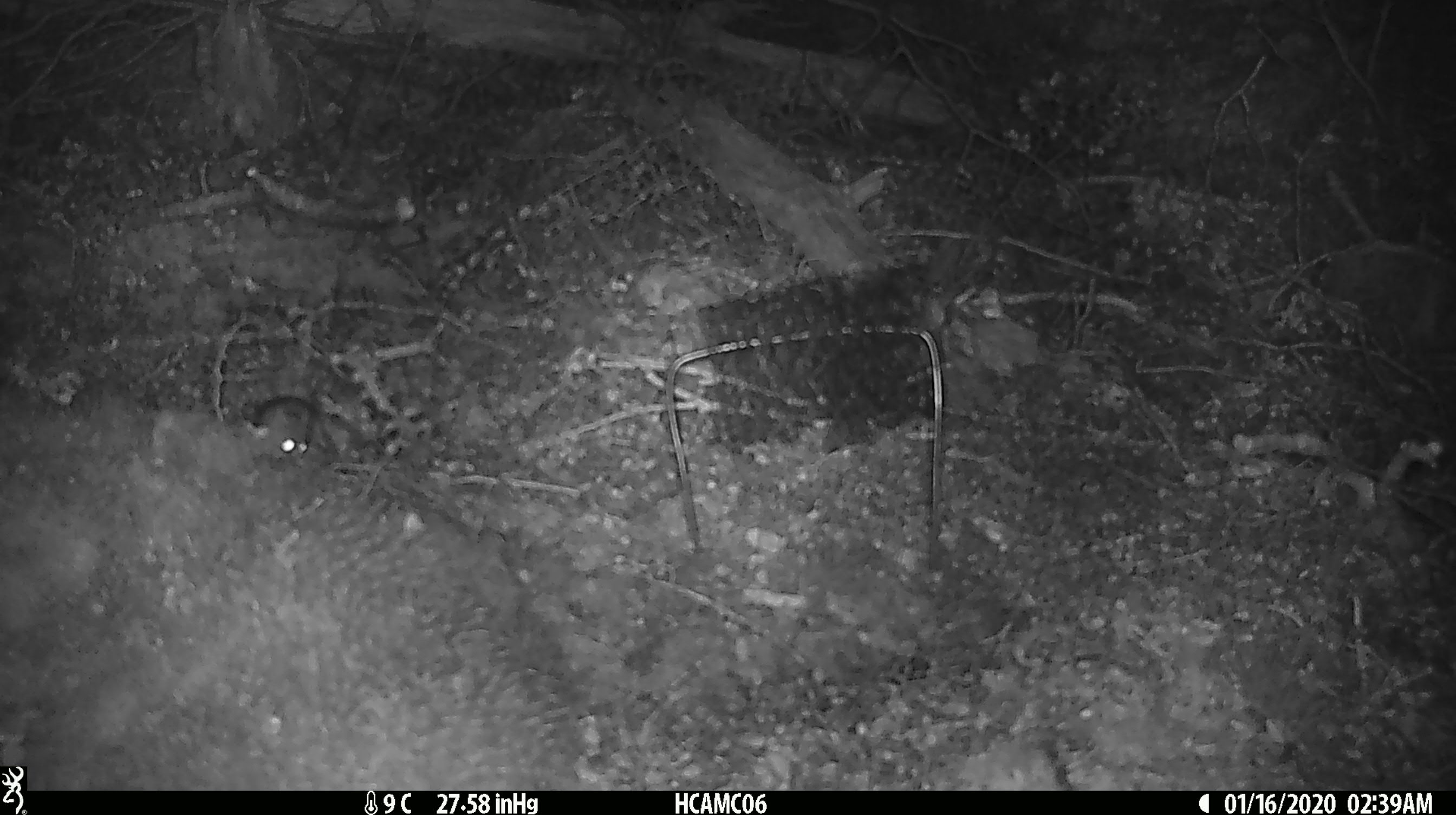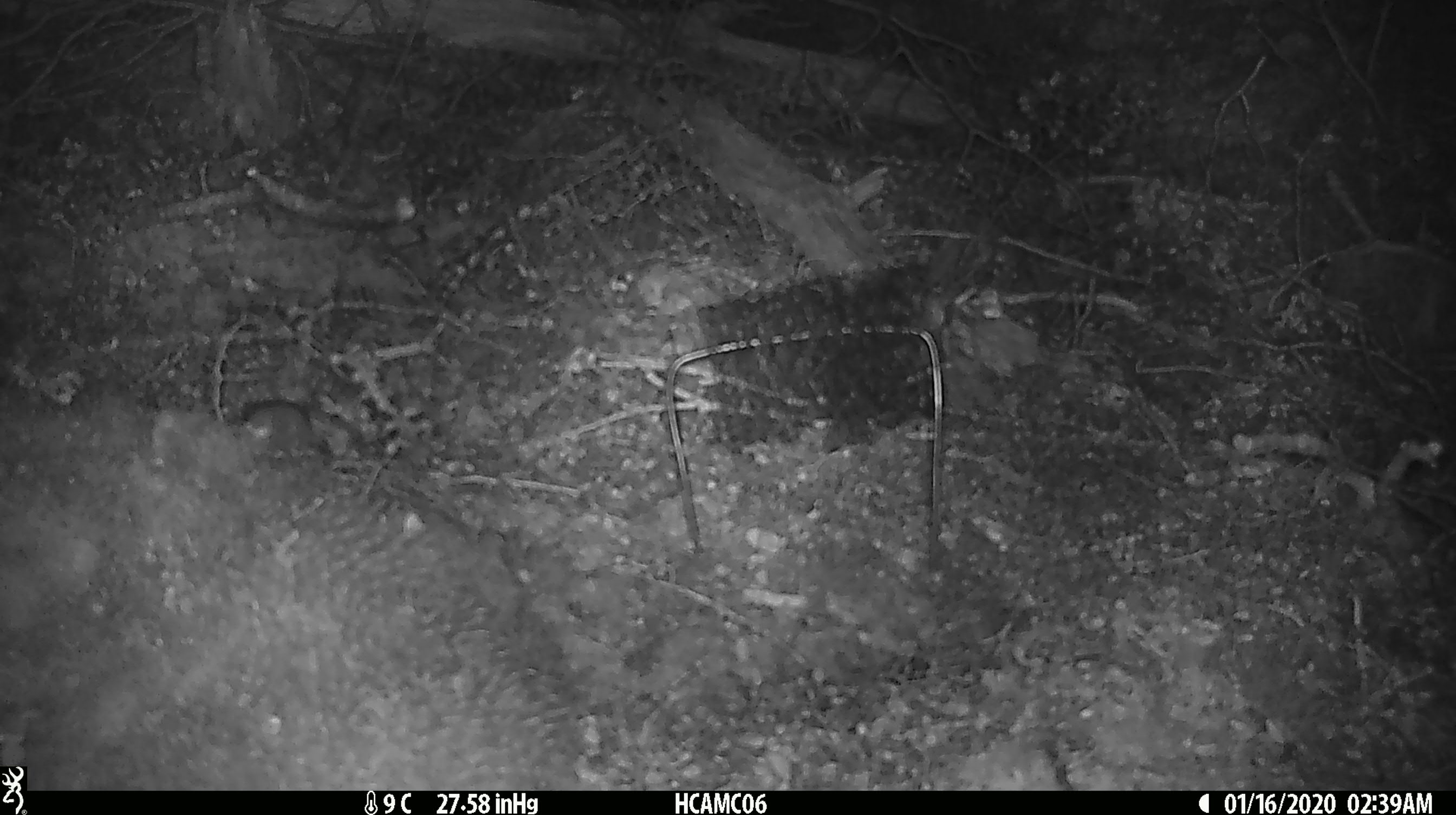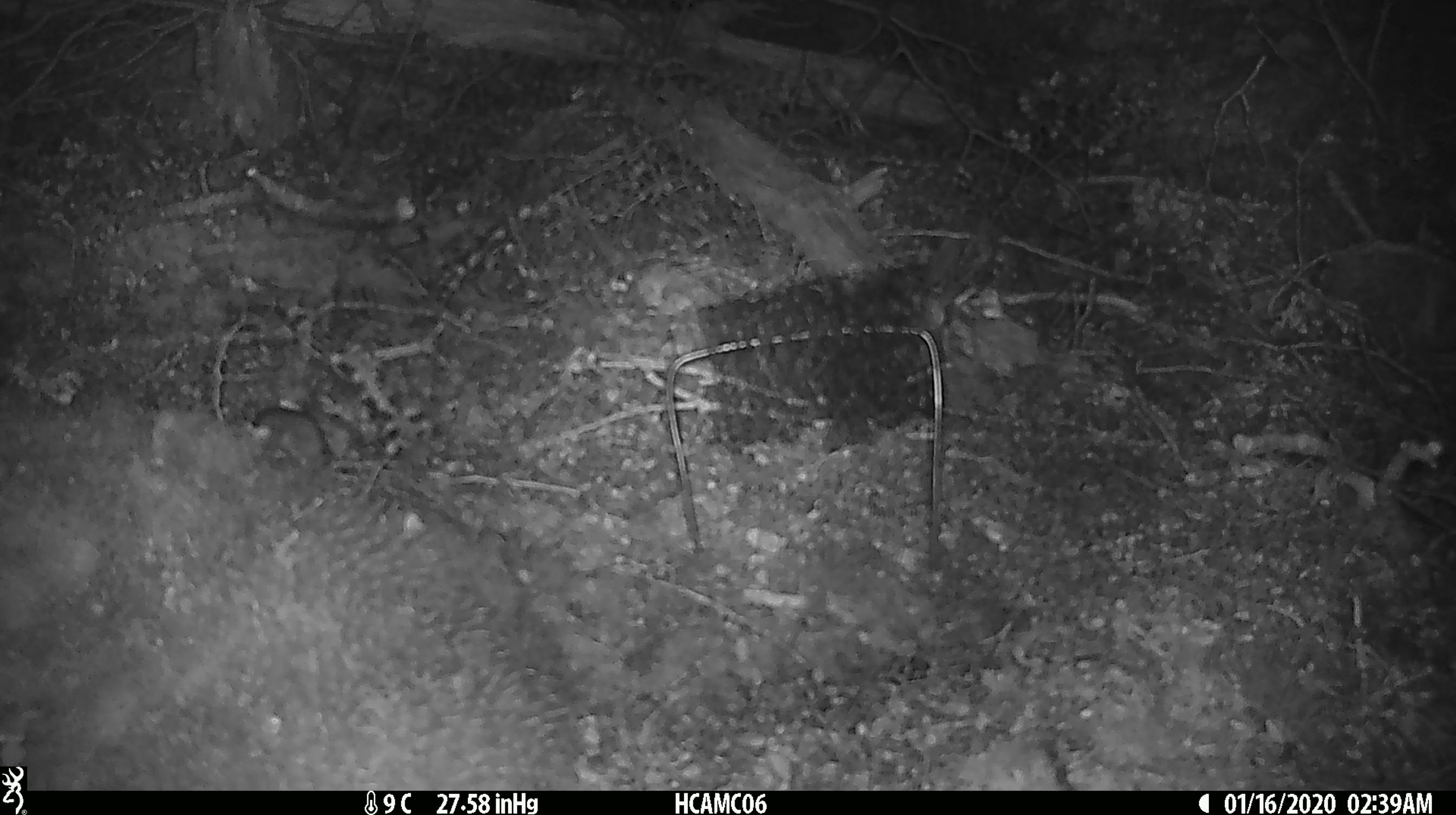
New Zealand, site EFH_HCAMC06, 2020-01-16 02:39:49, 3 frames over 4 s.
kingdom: Animalia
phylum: Chordata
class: Mammalia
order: Rodentia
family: Muridae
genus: Mus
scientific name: Mus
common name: mouse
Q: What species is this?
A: Mouse (Mus).